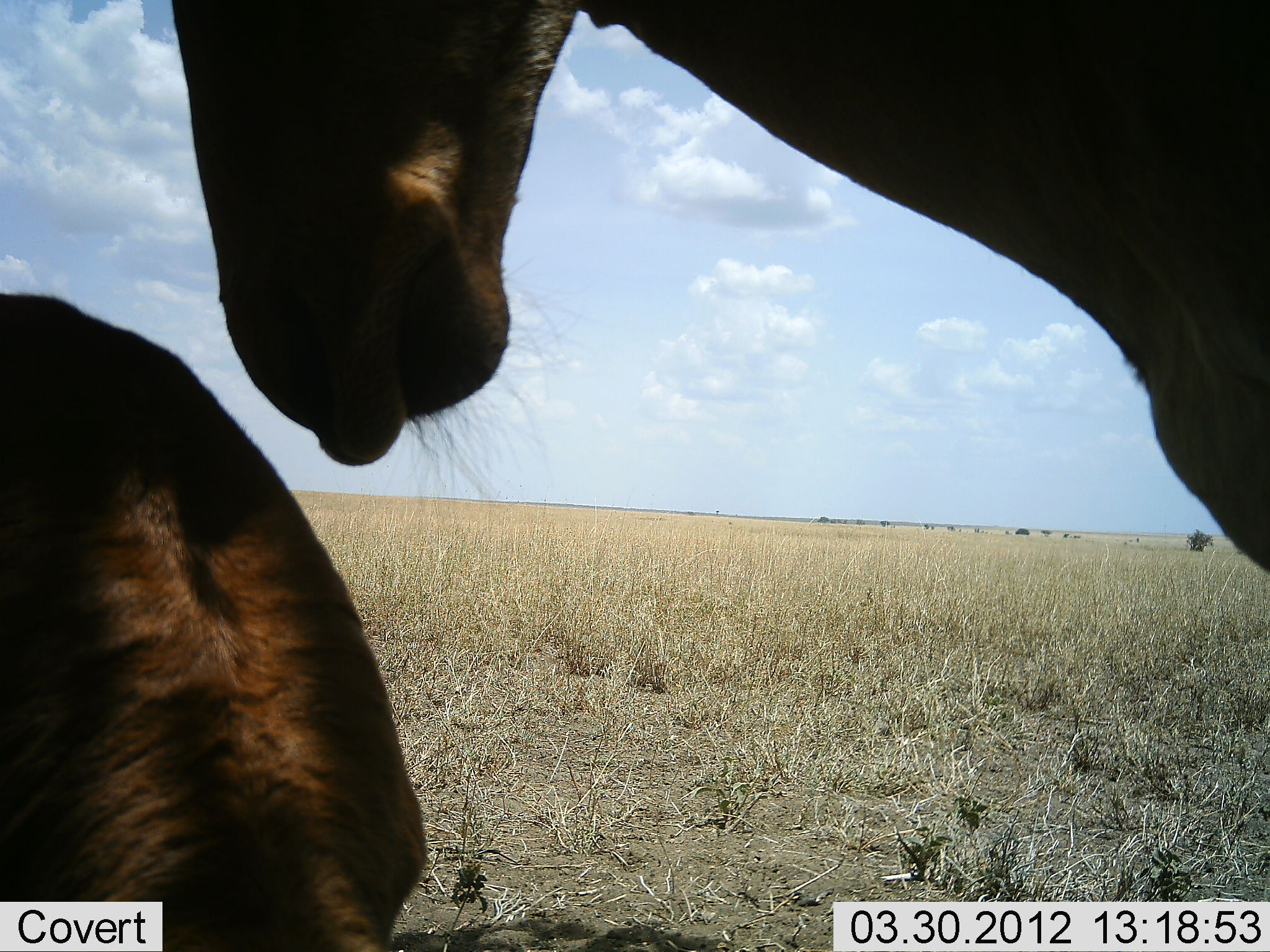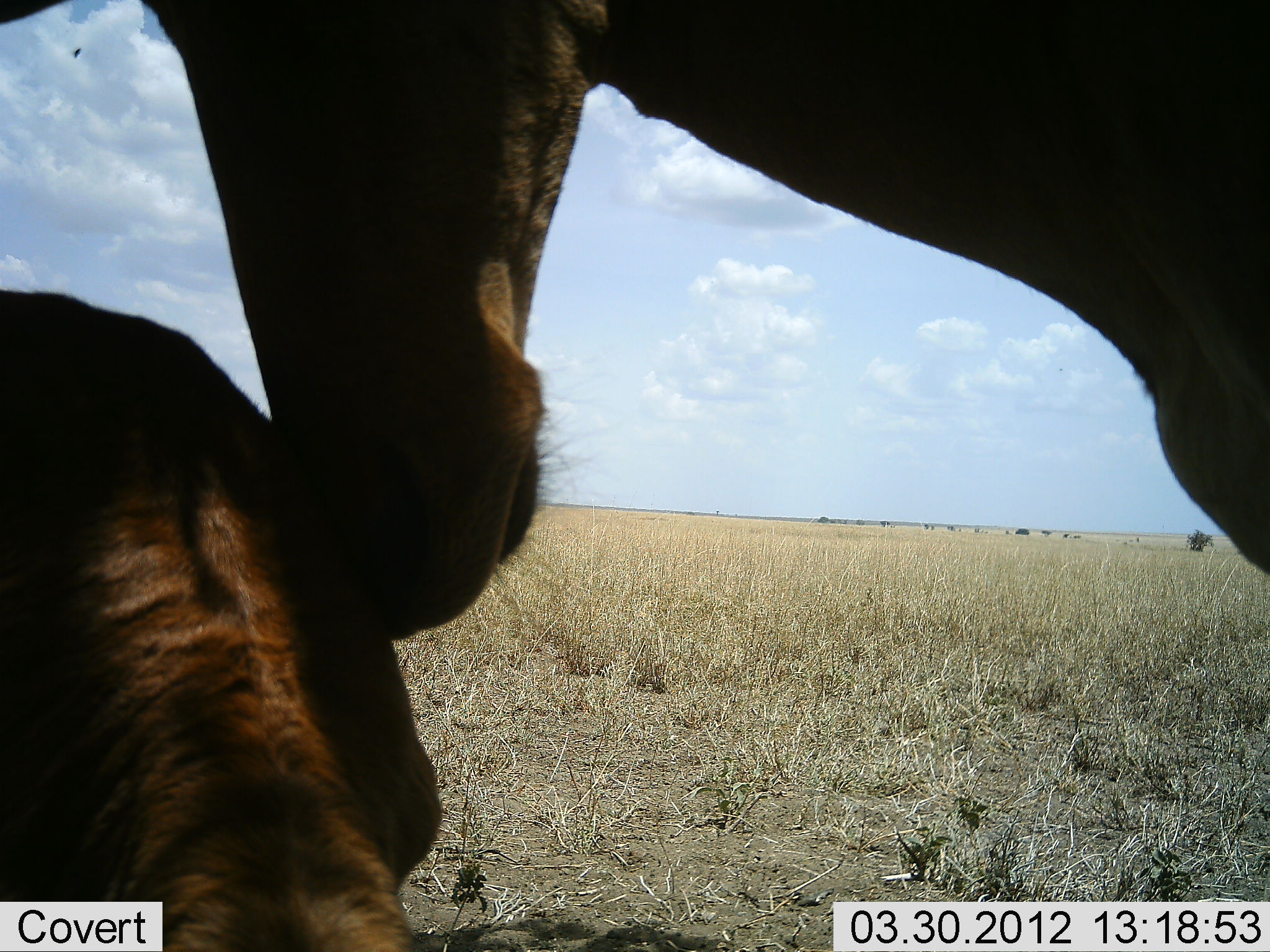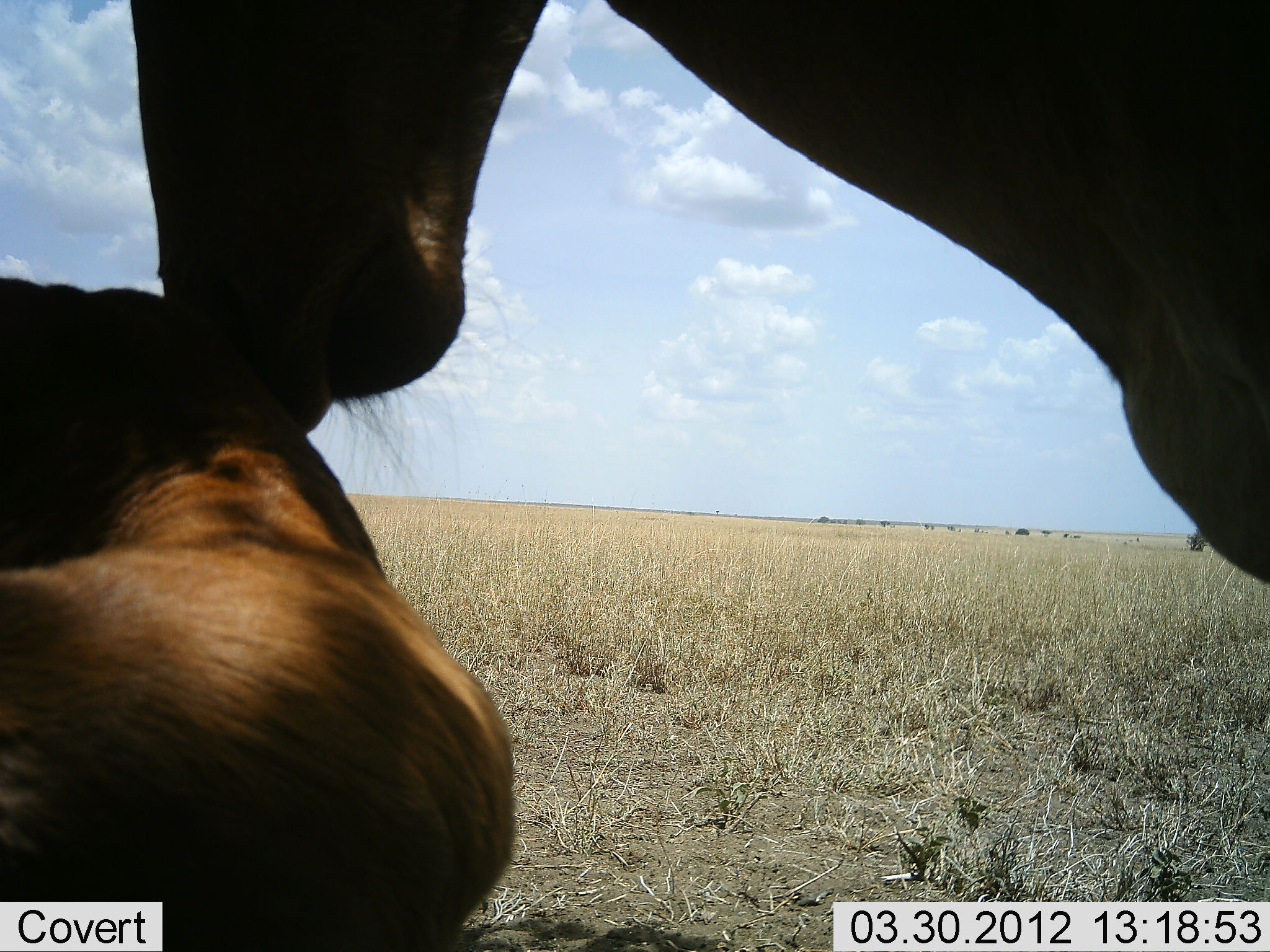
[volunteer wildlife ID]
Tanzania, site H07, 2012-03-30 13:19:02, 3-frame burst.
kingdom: Animalia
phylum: Chordata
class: Mammalia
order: Artiodactyla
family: Bovidae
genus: Alcelaphus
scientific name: Alcelaphus buselaphus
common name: hartebeest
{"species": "hartebeest (Alcelaphus buselaphus)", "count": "2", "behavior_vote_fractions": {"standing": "62%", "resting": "19%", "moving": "0%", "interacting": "62%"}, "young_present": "44%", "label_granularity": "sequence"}